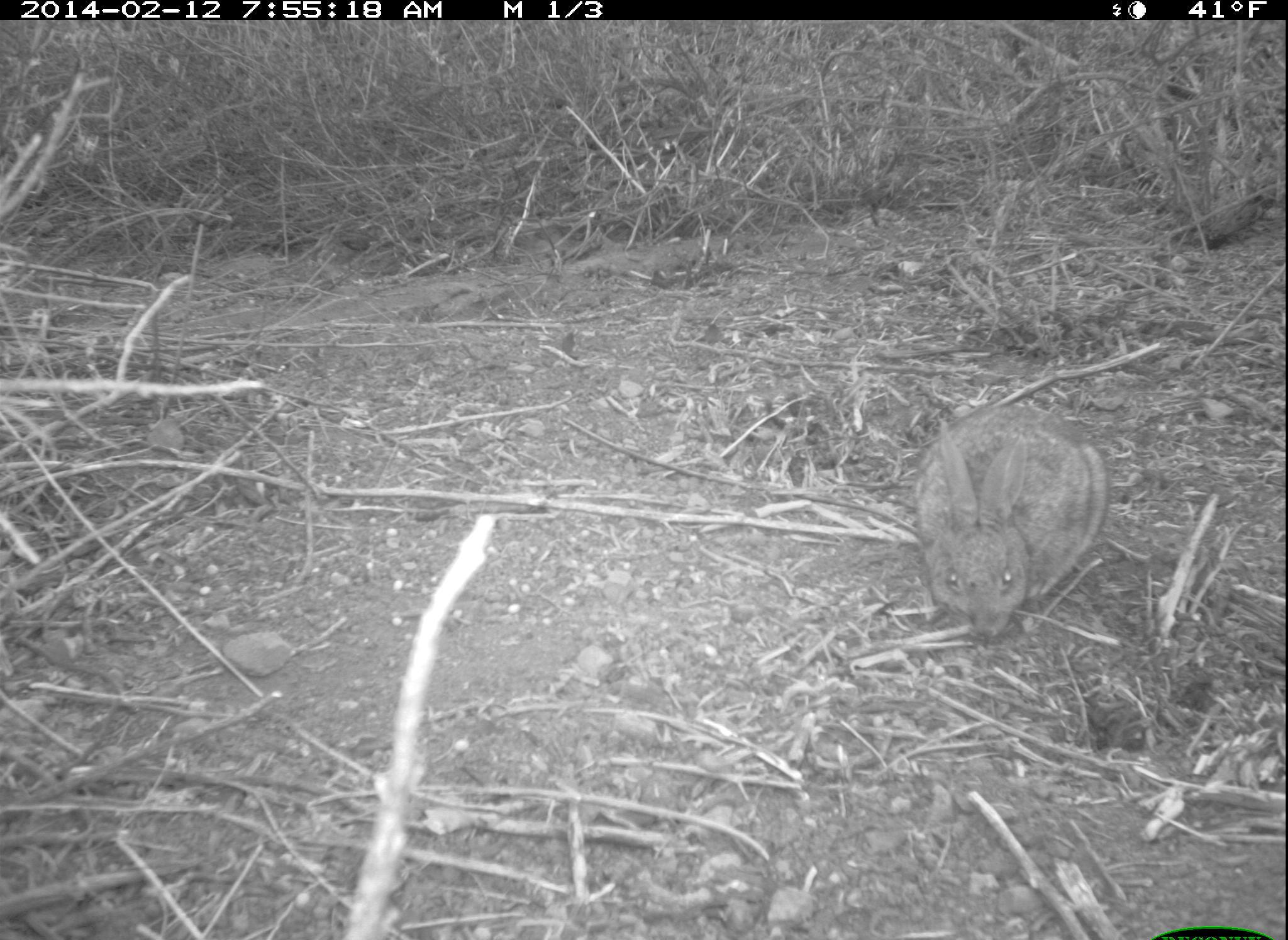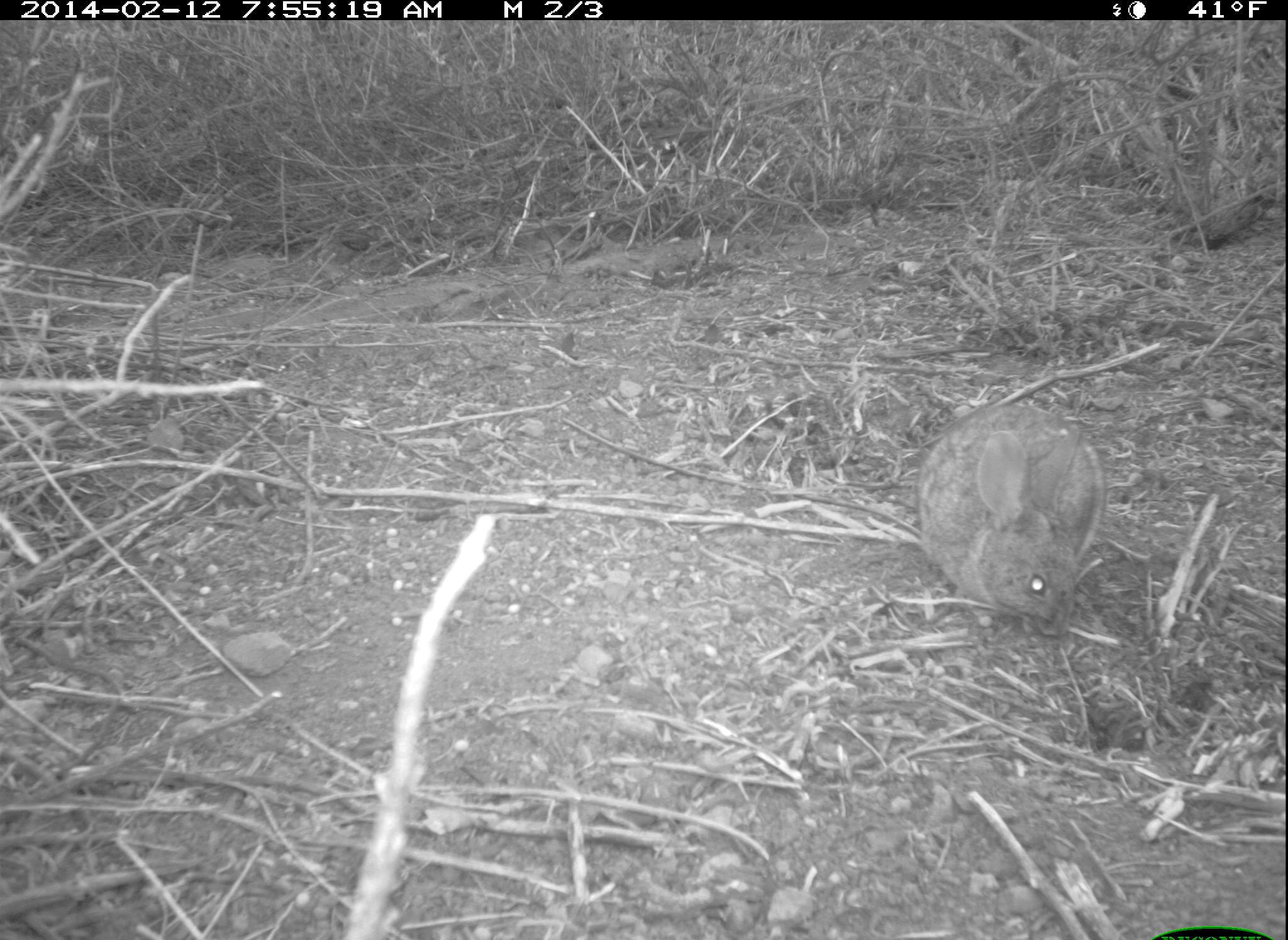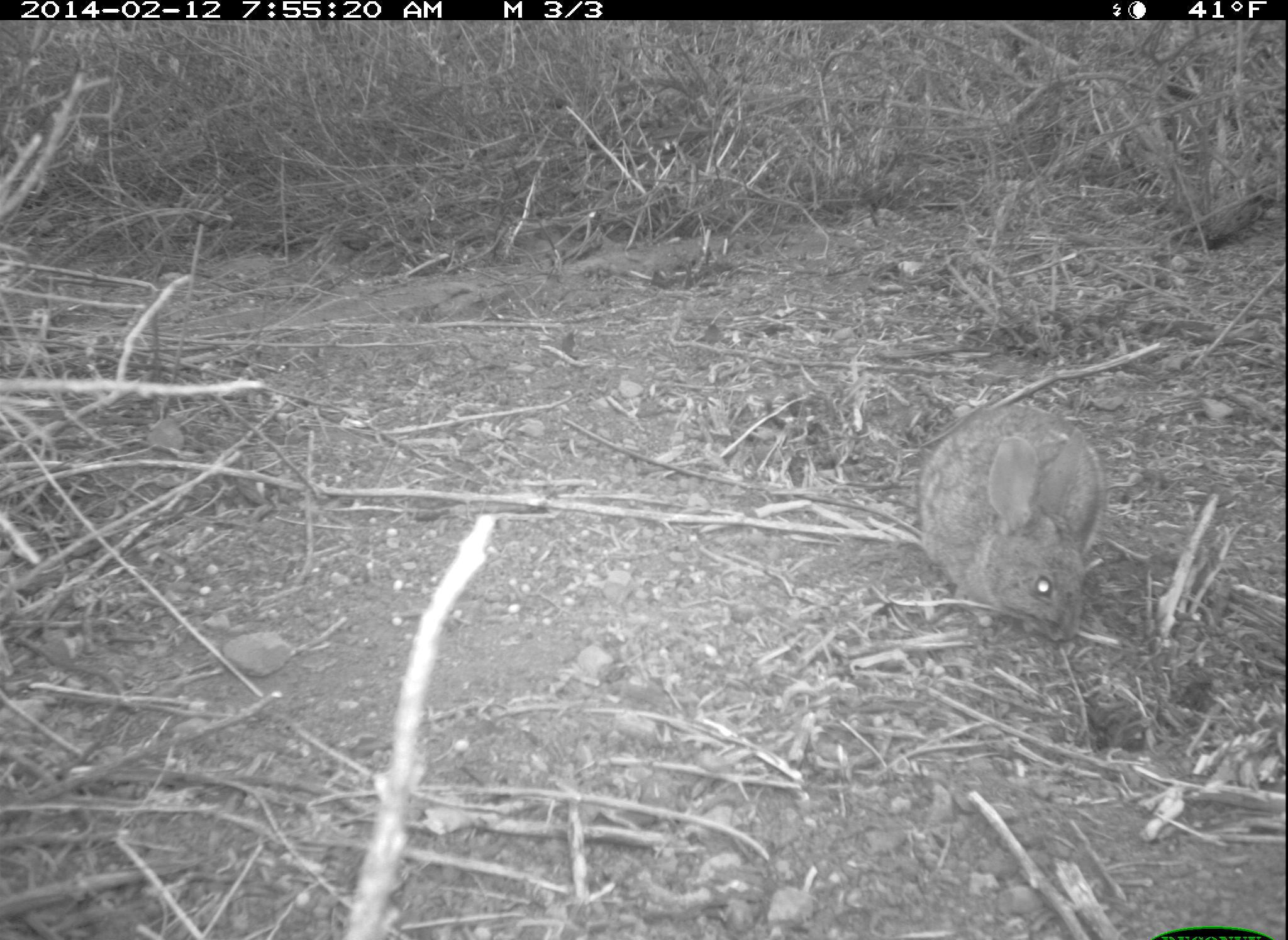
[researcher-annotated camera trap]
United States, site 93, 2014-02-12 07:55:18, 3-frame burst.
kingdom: Animalia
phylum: Chordata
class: Mammalia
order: Lagomorpha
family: Leporidae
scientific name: Leporidae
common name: rabbits and hares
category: rabbit